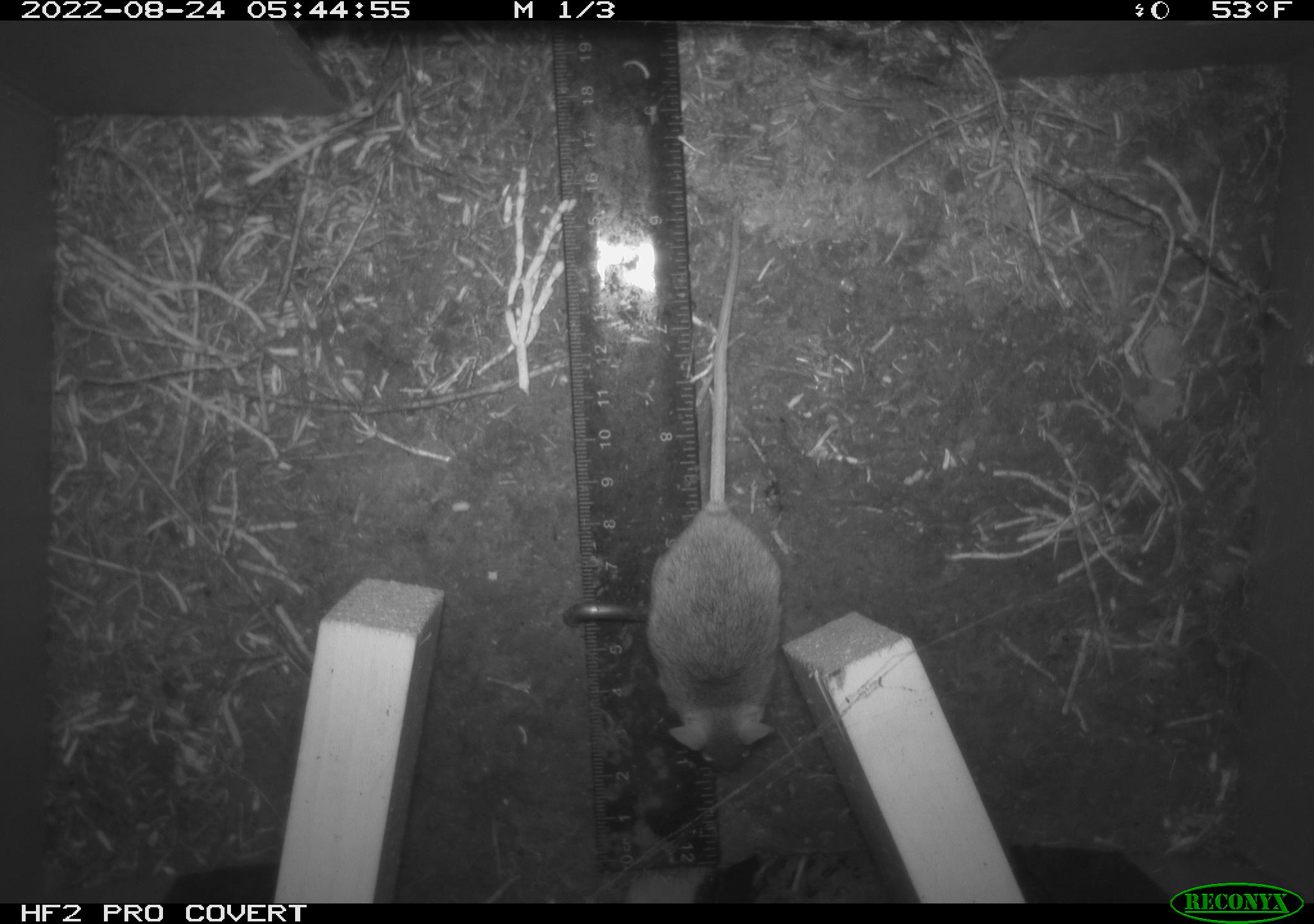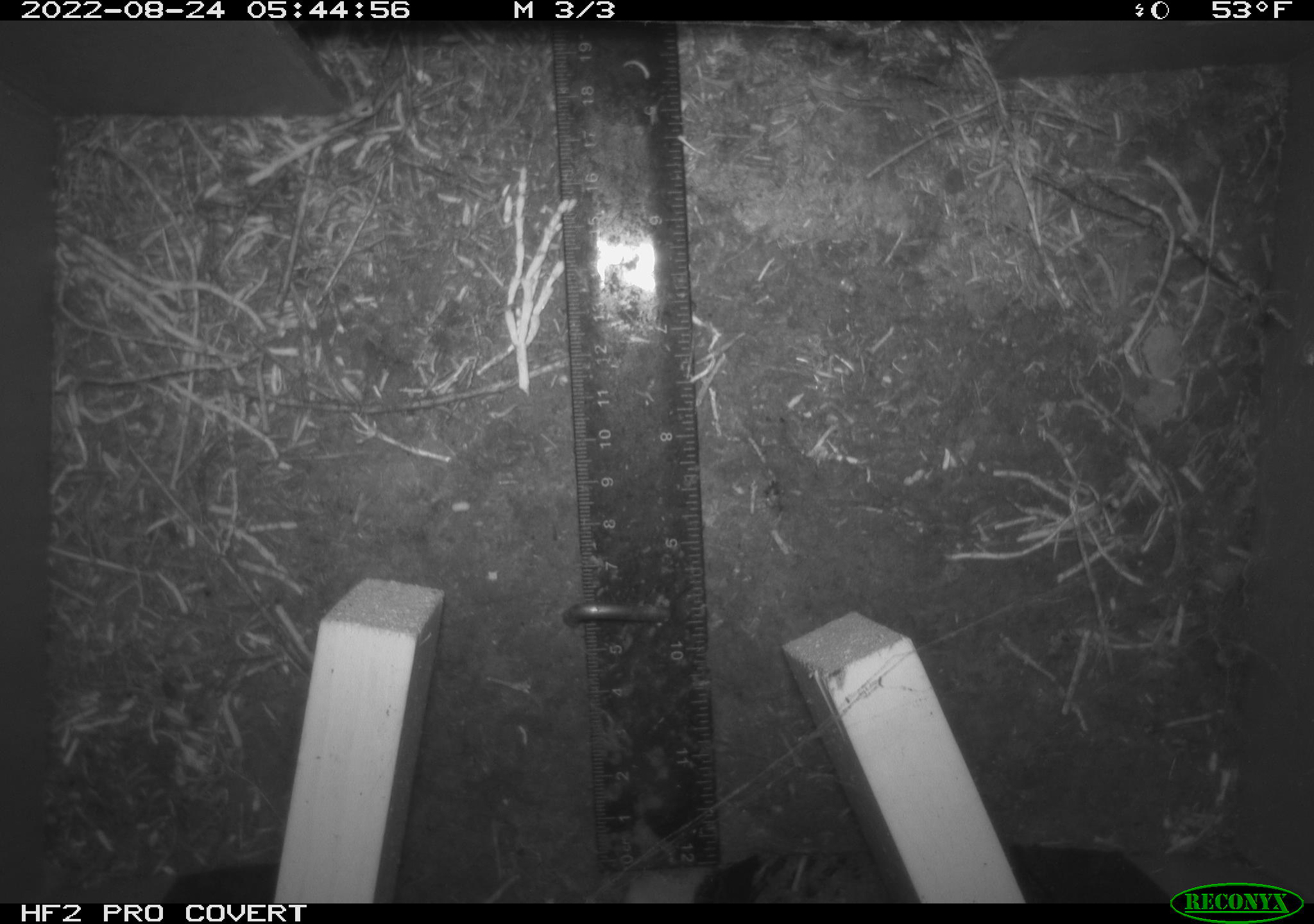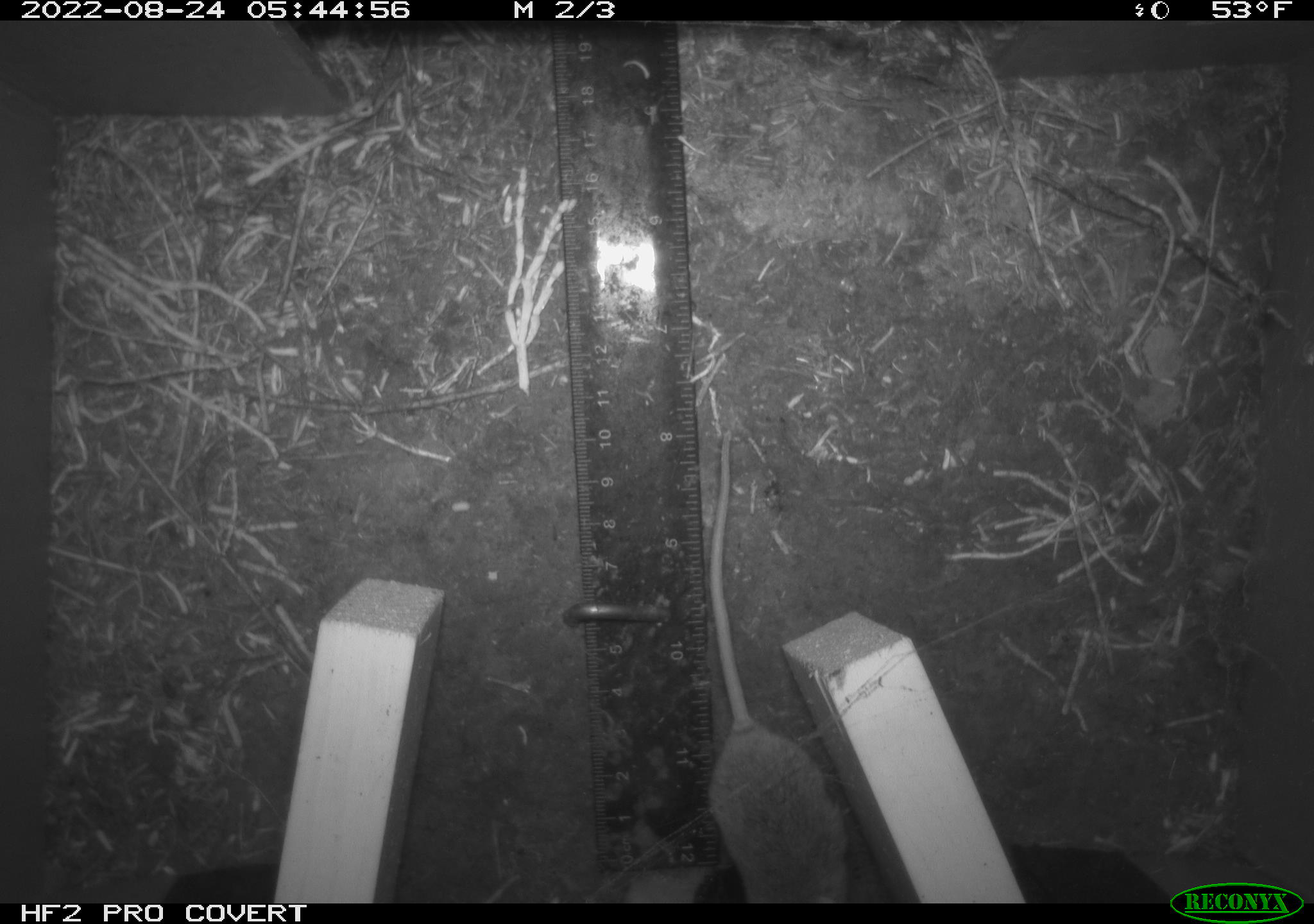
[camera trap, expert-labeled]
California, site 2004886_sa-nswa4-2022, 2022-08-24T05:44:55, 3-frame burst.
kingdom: Animalia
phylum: Chordata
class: Mammalia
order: Rodentia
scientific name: Rodentia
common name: rodent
Rodent (Rodentia).